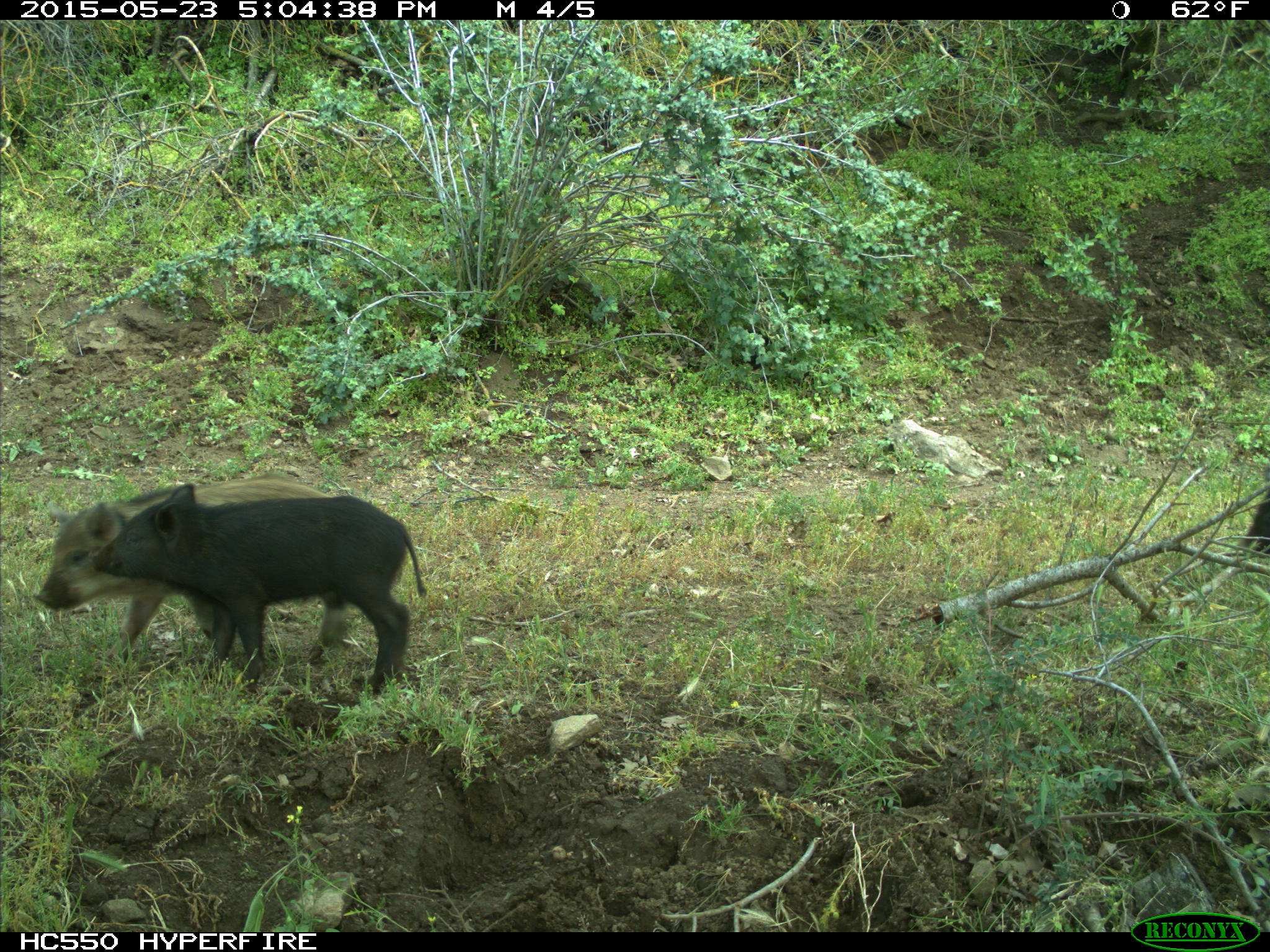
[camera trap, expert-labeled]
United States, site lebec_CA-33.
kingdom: Animalia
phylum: Chordata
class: Mammalia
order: Artiodactyla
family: Suidae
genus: Sus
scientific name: Sus scrofa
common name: wild boar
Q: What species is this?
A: Sus scrofa (wild boar).